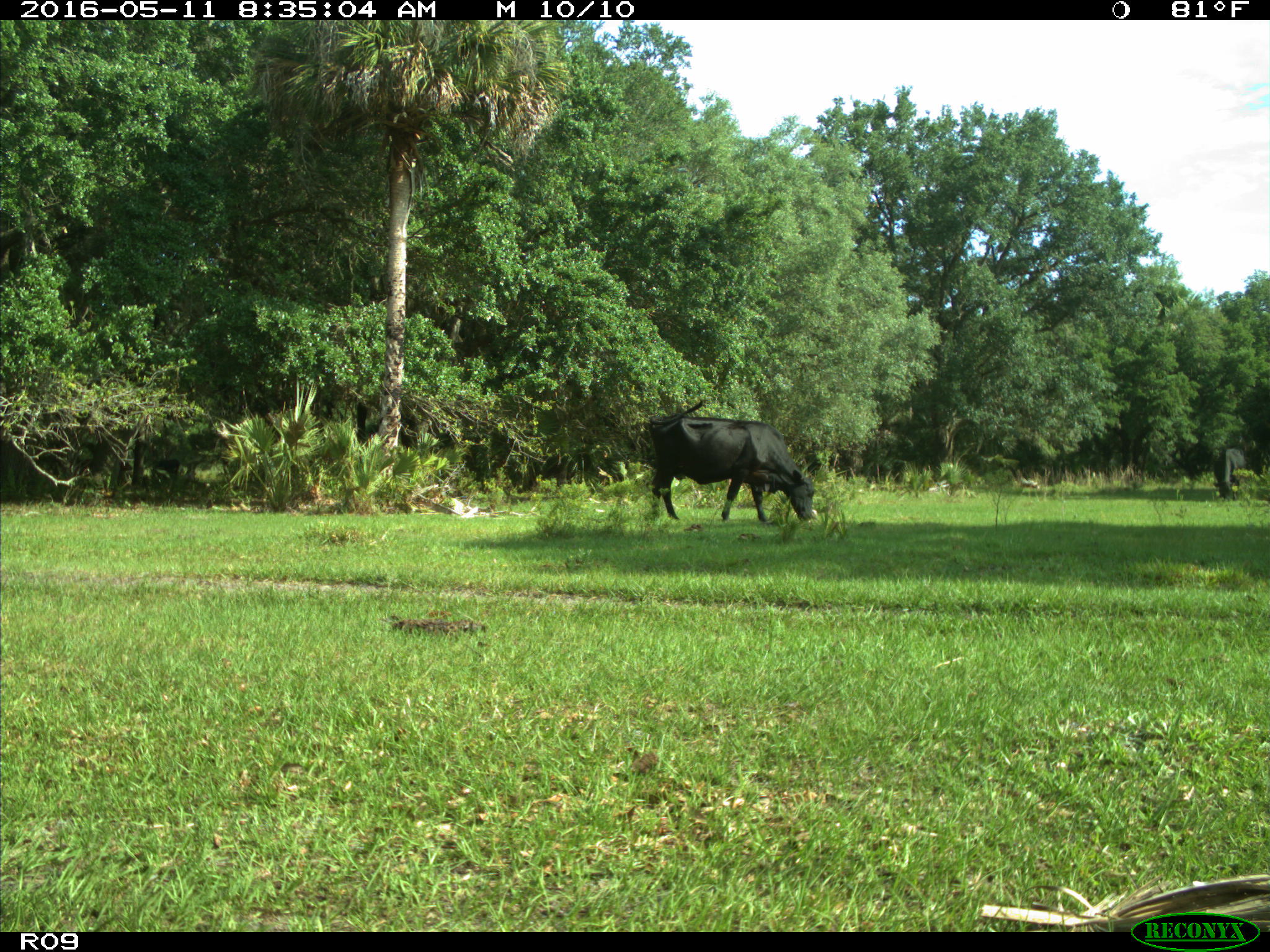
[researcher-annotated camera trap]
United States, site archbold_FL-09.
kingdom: Animalia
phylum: Chordata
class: Mammalia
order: Artiodactyla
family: Bovidae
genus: Bos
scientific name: Bos taurus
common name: domestic cow